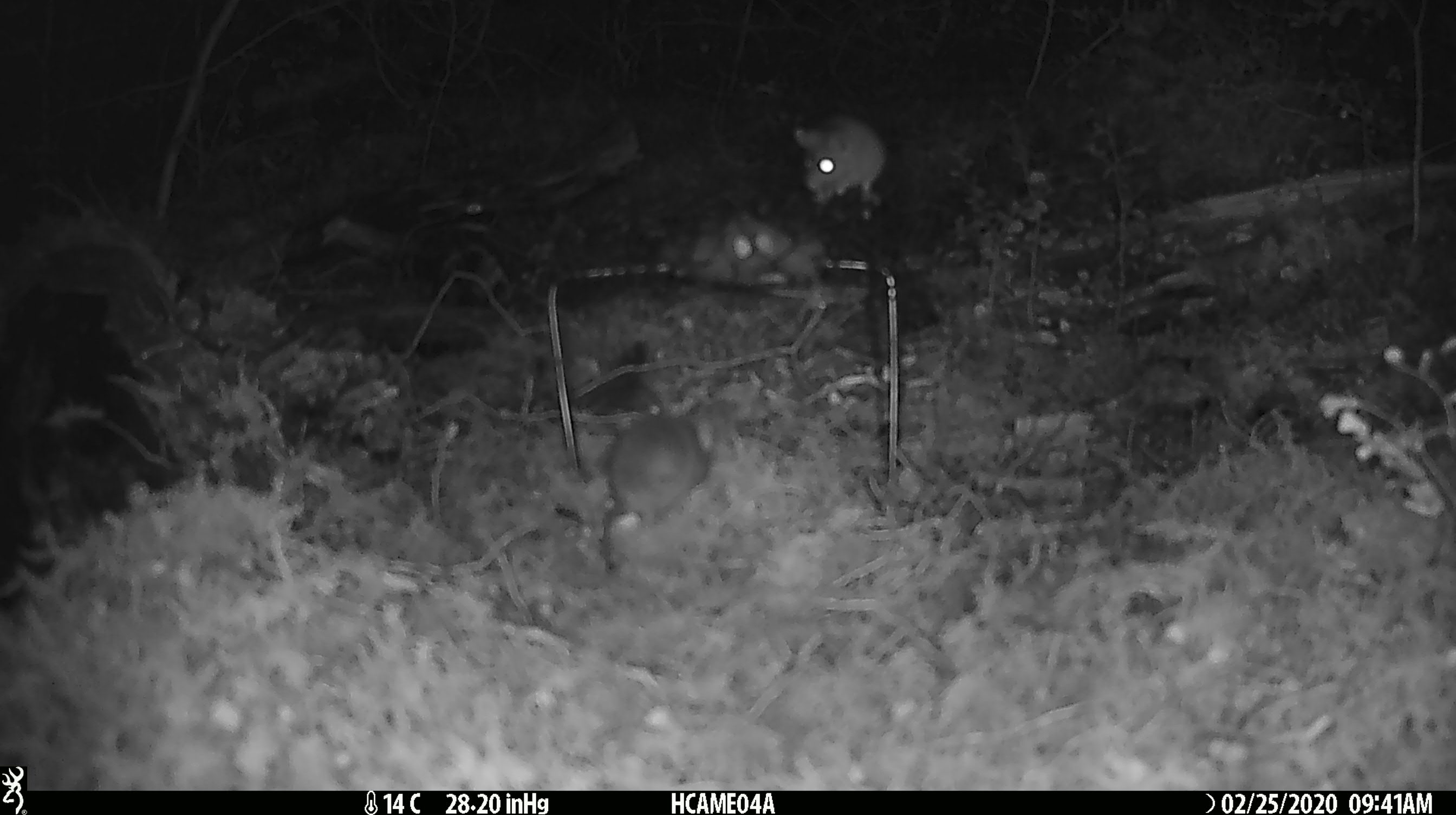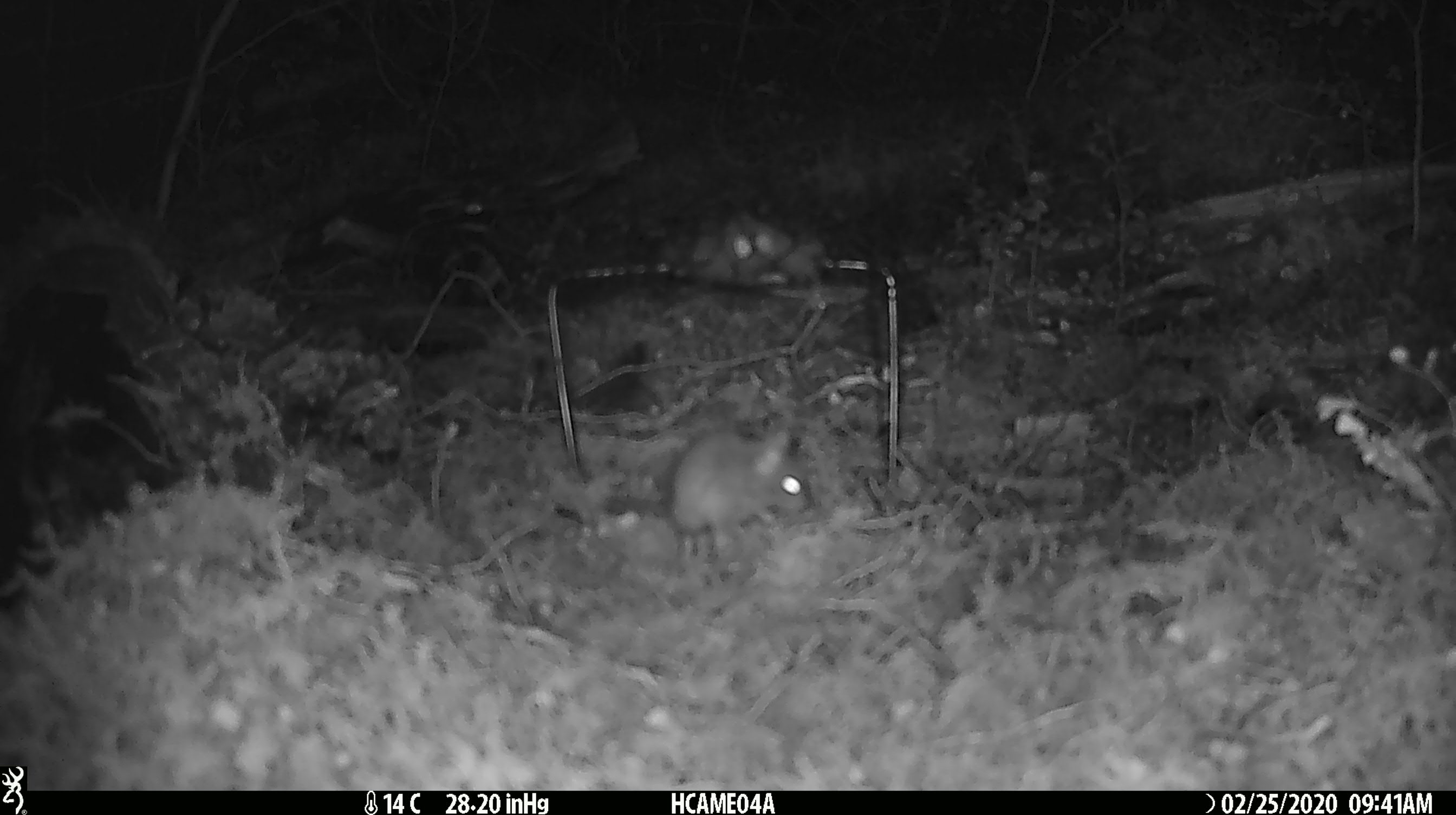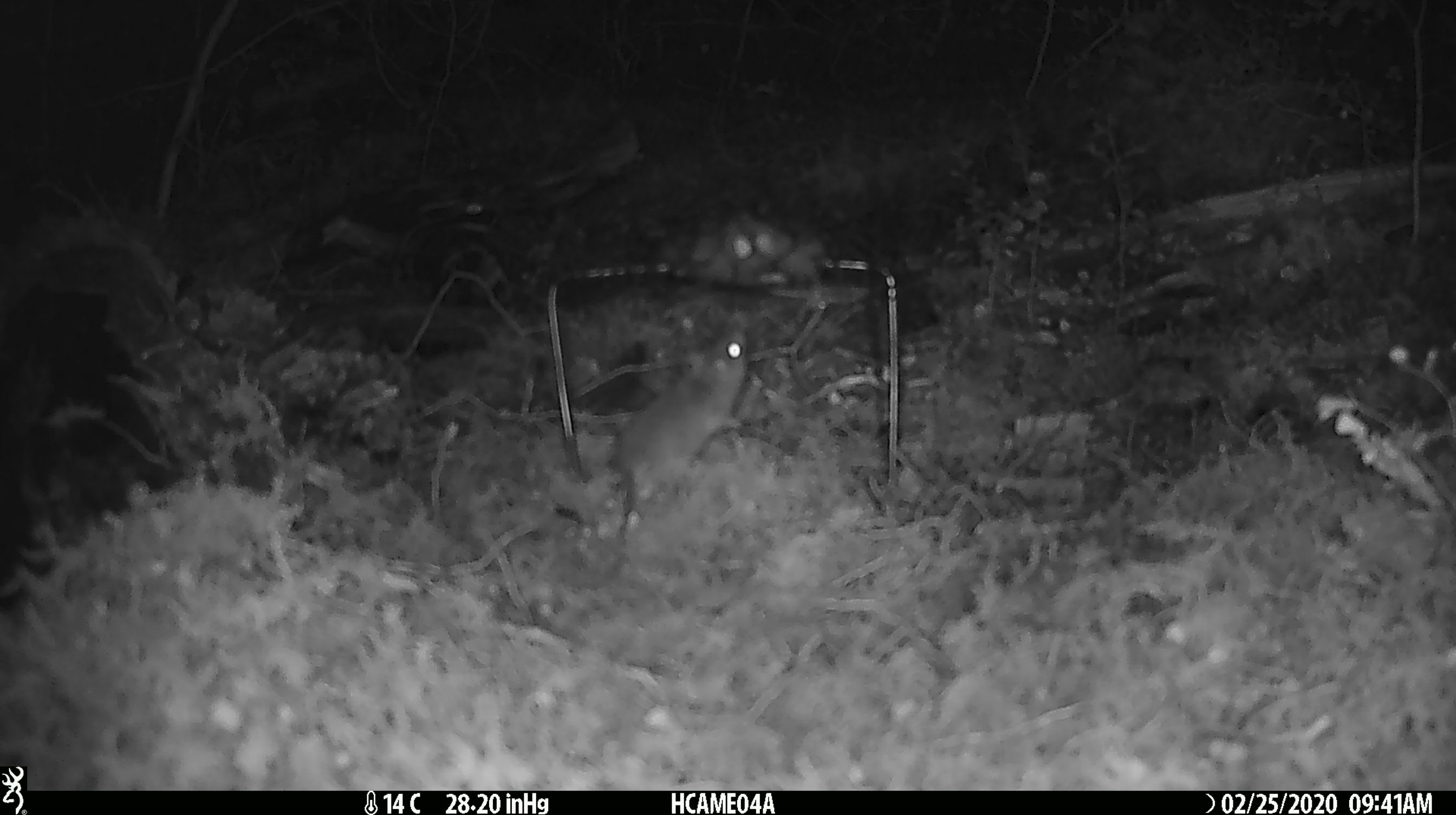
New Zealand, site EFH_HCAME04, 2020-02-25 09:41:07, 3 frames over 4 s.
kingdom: Animalia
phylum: Chordata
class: Mammalia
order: Rodentia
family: Muridae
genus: Mus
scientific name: Mus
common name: mouse